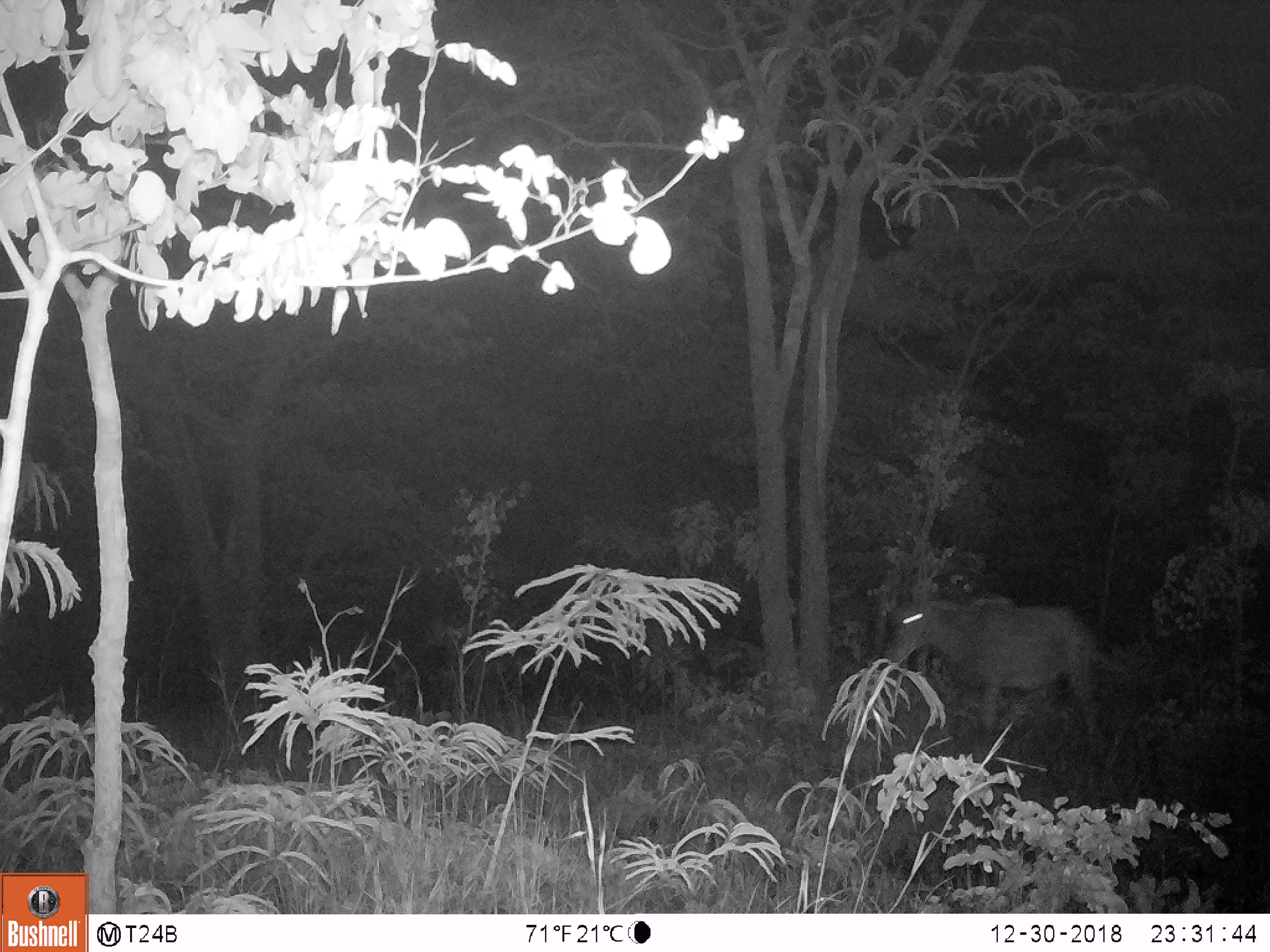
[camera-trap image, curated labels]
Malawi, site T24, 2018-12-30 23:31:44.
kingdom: Animalia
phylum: Chordata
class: Mammalia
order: Artiodactyla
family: Bovidae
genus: Hippotragus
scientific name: Hippotragus niger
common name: sable antelope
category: sable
Sable (sable antelope) (Hippotragus niger), count 1.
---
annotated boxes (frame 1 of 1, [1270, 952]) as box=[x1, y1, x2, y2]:
sable: box=[872, 570, 1123, 763]